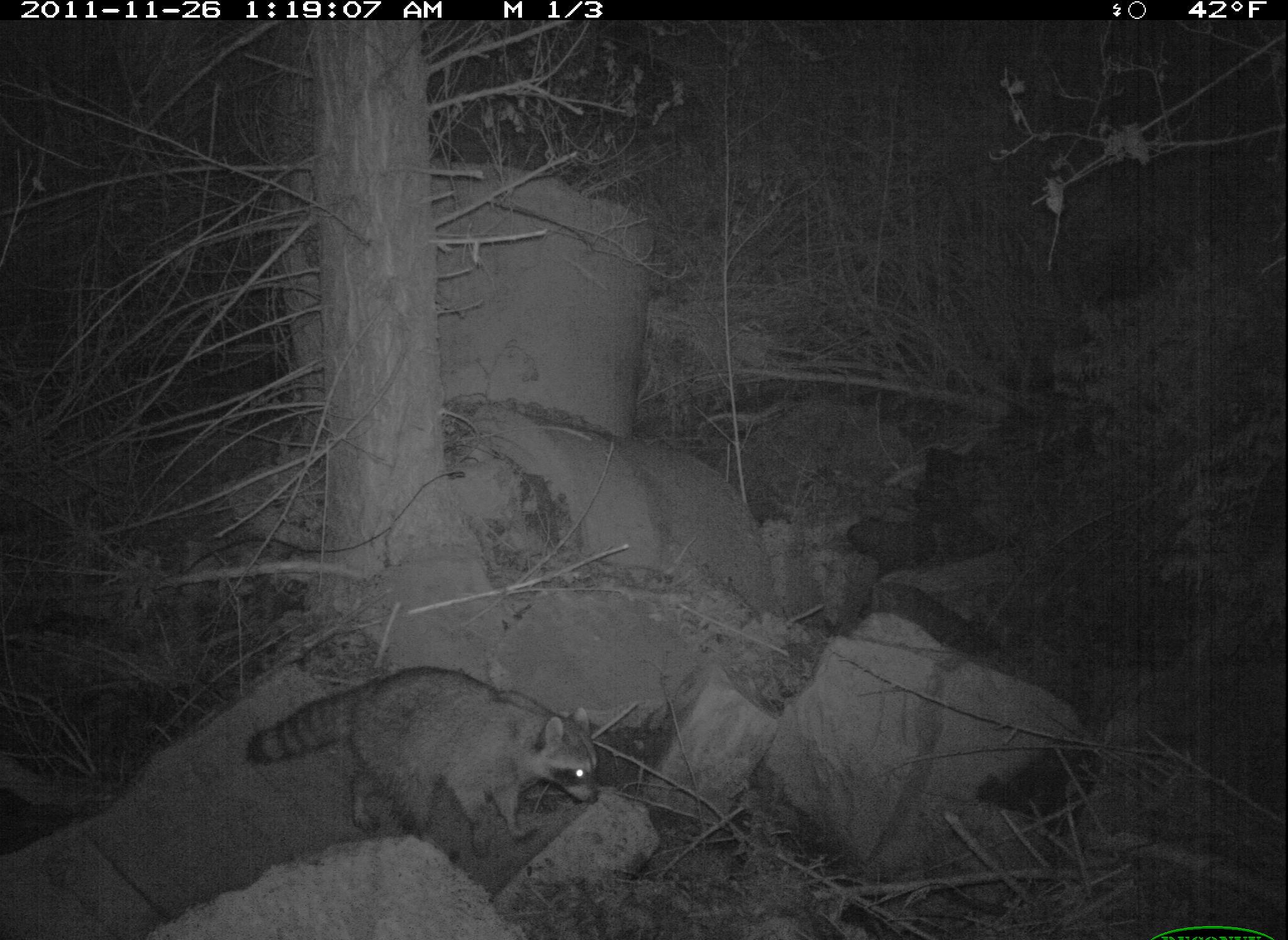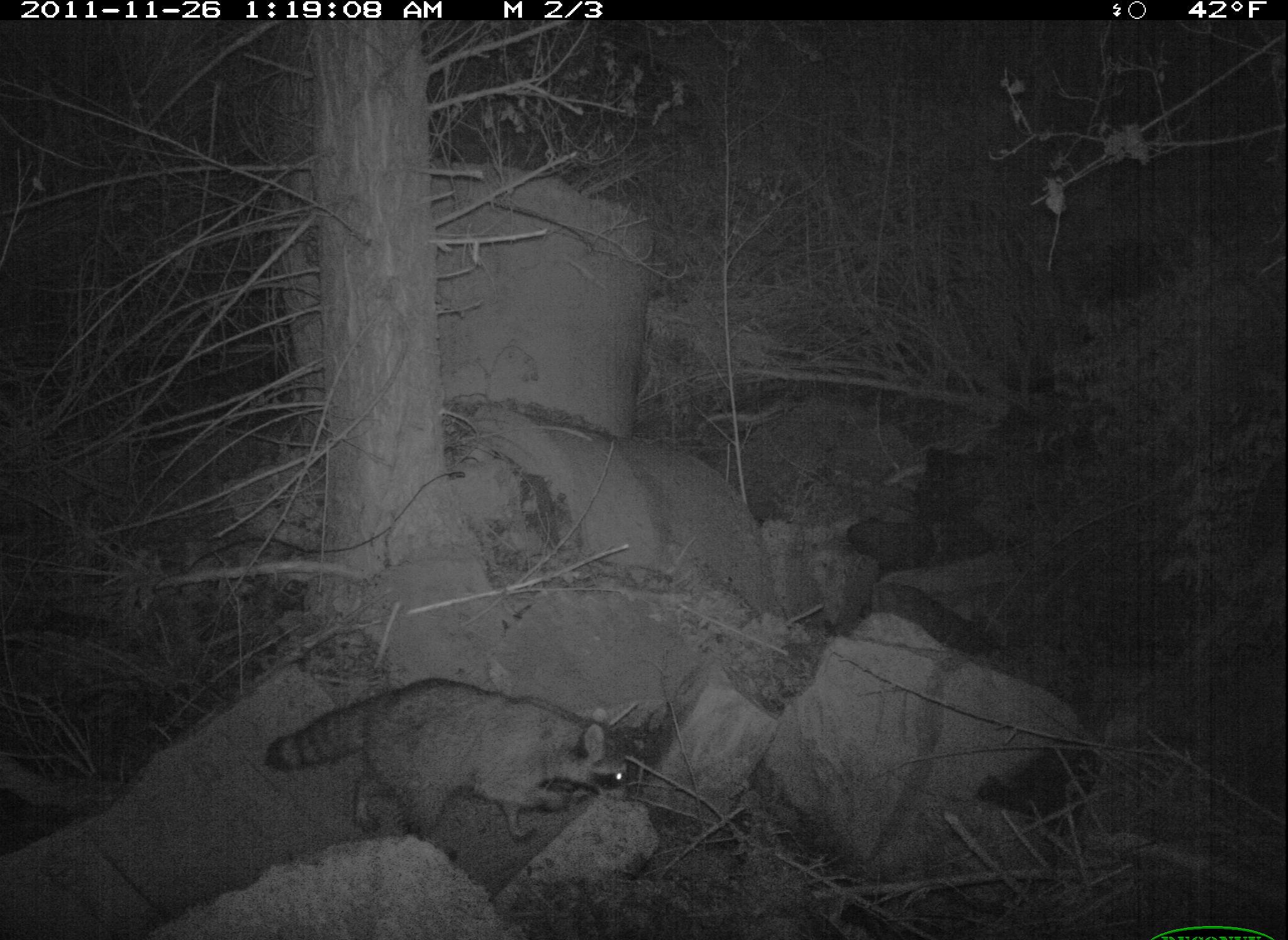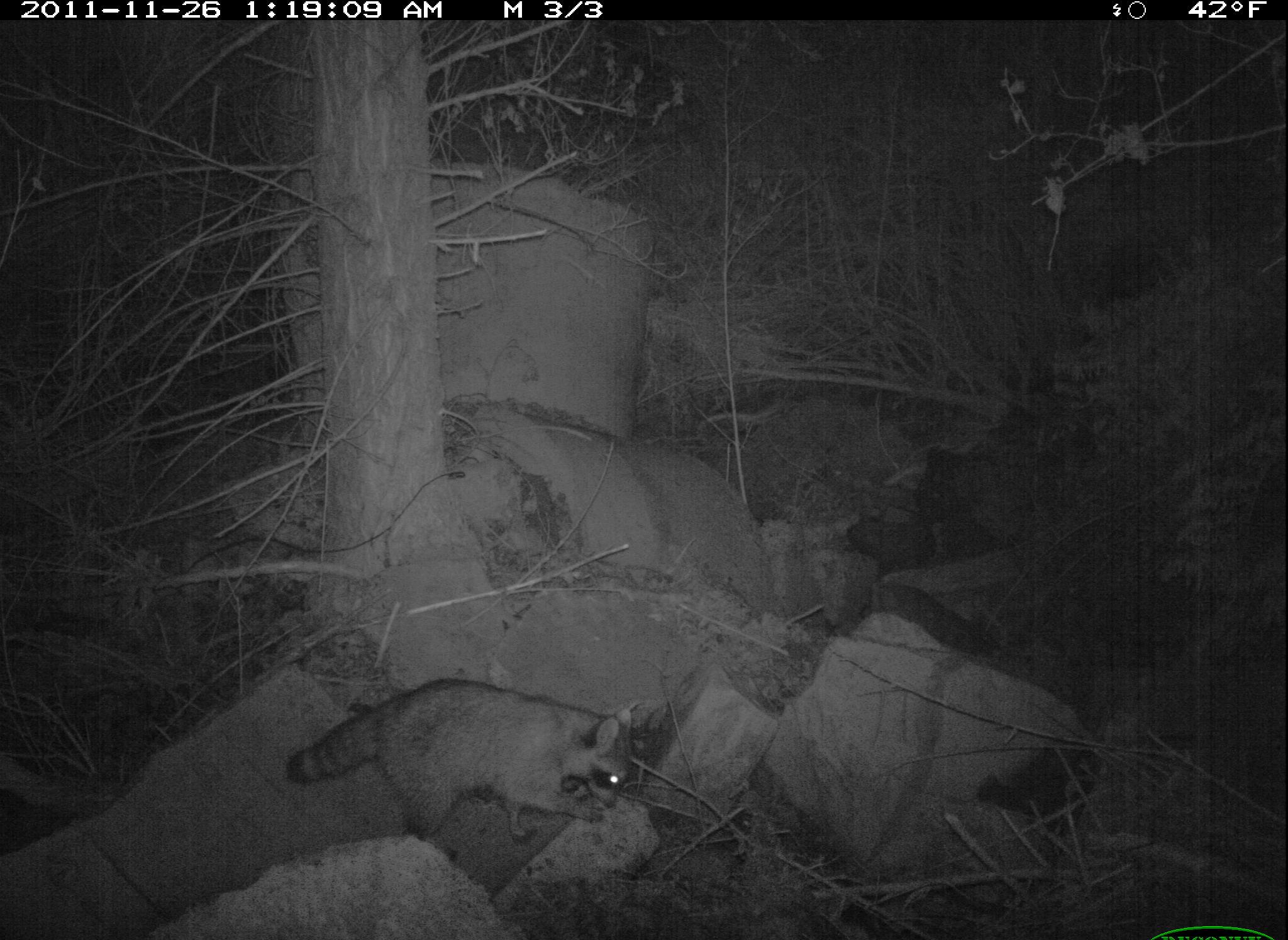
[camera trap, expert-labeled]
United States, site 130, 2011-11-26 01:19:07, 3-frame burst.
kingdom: Animalia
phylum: Chordata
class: Mammalia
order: Carnivora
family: Procyonidae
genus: Procyon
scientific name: Procyon lotor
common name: raccoon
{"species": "raccoon (Procyon lotor)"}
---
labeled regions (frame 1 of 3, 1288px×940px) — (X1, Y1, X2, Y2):
raccoon: (230, 656, 623, 862)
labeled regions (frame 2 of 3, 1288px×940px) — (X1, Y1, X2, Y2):
raccoon: (255, 661, 672, 861)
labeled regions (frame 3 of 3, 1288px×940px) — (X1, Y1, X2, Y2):
raccoon: (283, 670, 672, 868)